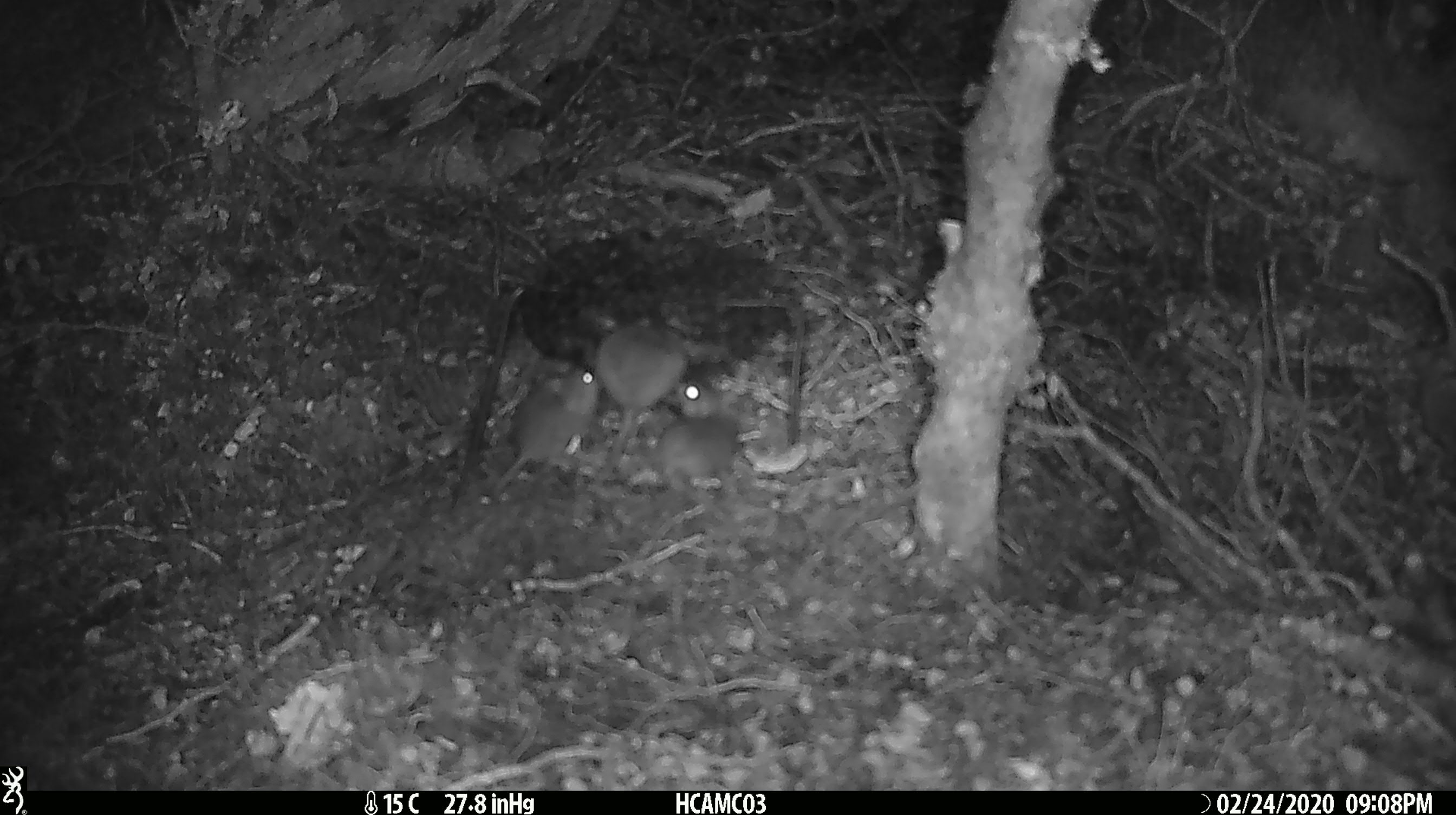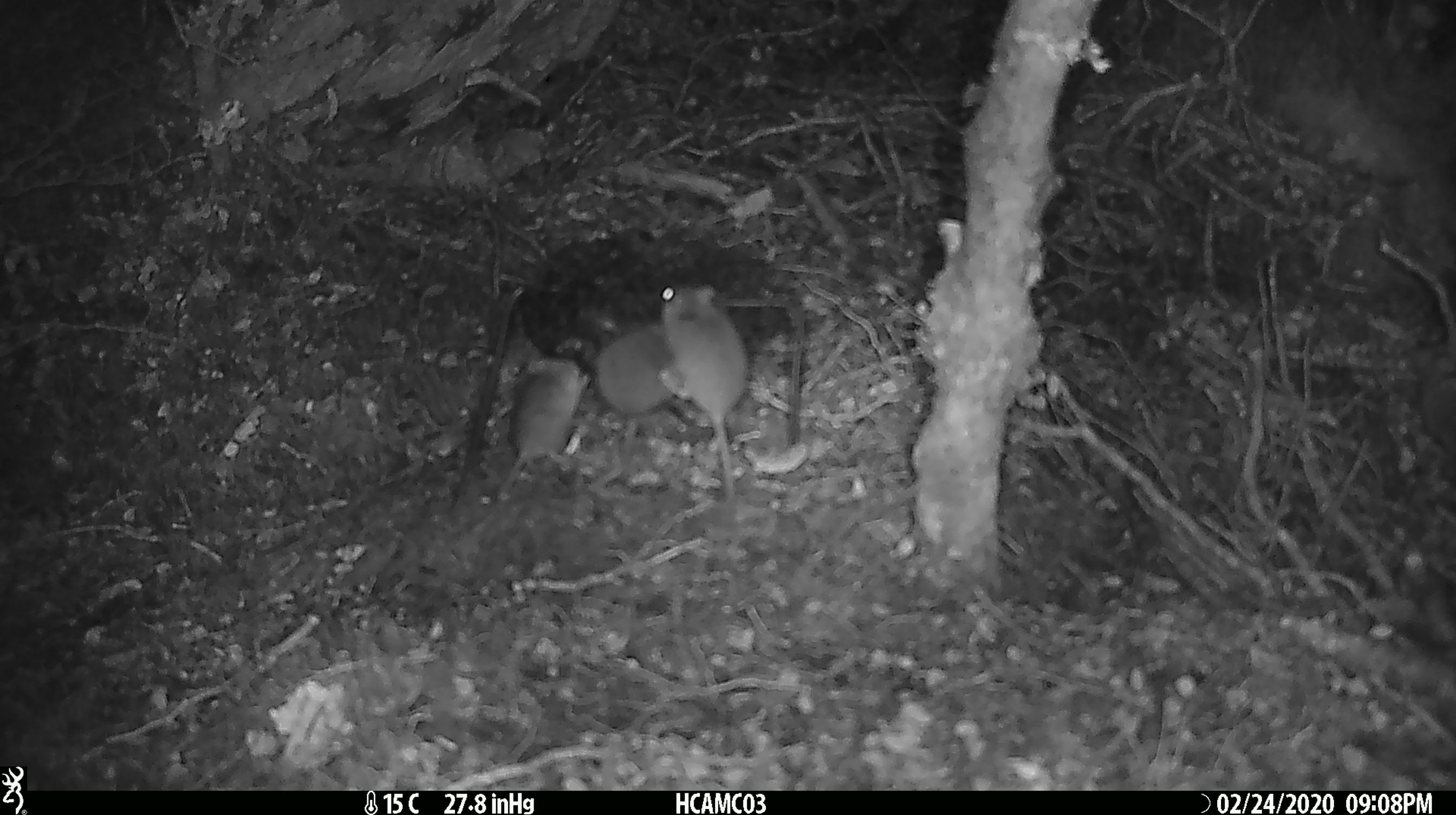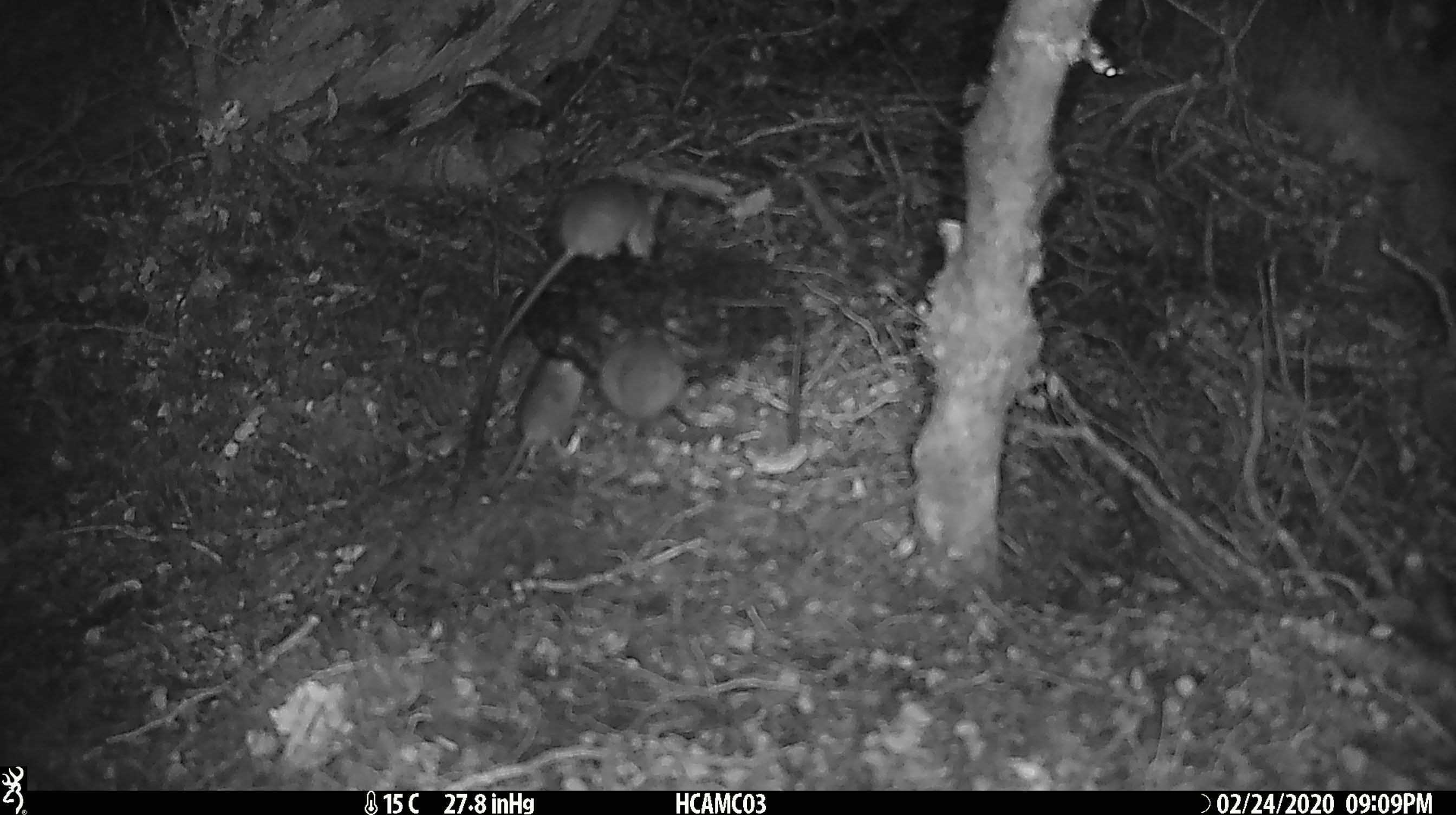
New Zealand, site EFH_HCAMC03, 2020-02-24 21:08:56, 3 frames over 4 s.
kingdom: Animalia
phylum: Chordata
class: Mammalia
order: Rodentia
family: Muridae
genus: Mus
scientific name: Mus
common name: mouse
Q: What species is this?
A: Mouse (Mus).